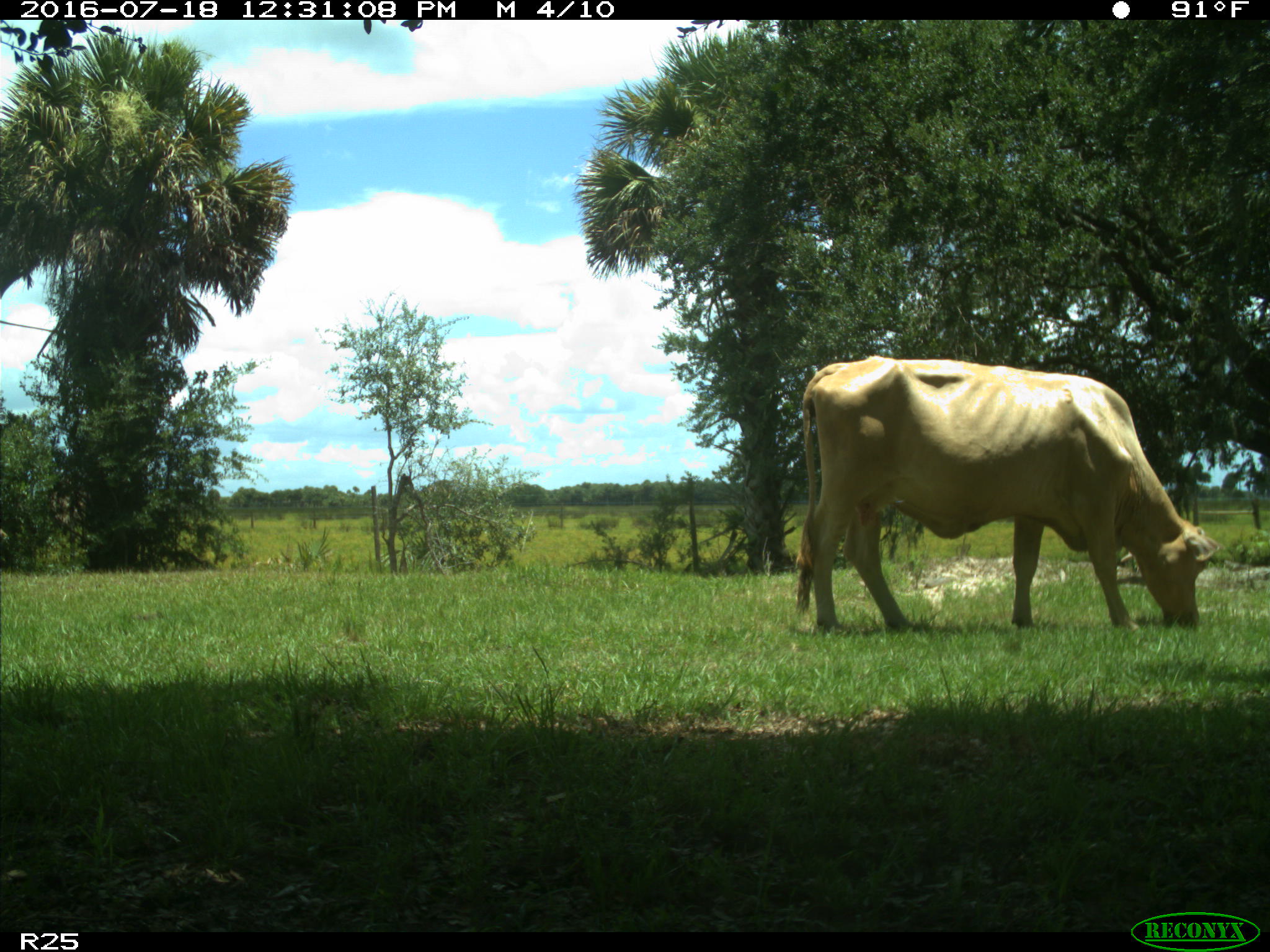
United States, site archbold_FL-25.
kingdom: Animalia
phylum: Chordata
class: Mammalia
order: Artiodactyla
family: Bovidae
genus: Bos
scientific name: Bos taurus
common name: domestic cow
Bos taurus (domestic cow).